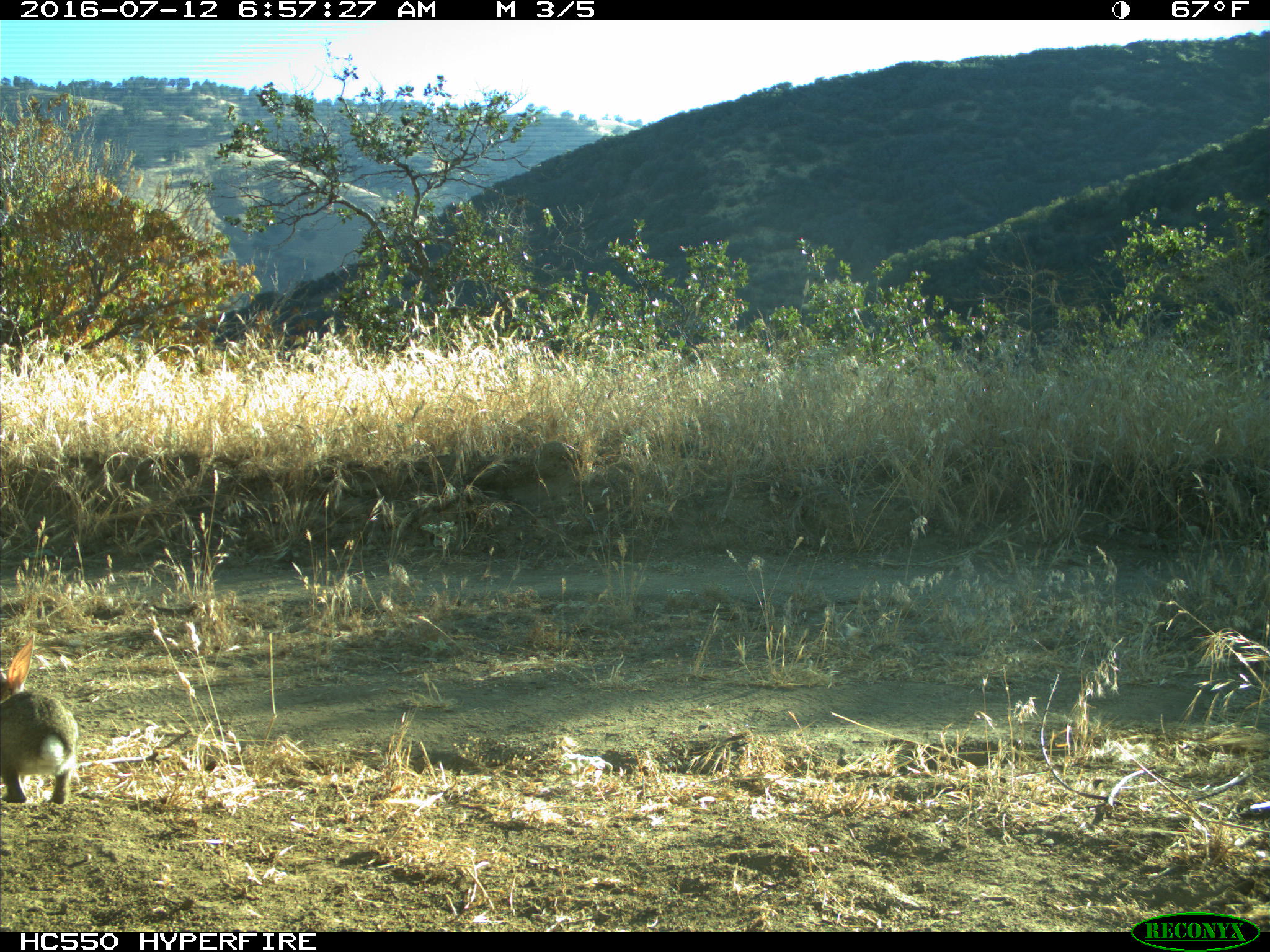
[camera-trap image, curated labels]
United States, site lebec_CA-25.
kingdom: Animalia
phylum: Chordata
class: Mammalia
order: Lagomorpha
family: Leporidae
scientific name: Leporidae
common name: rabbits and hares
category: unidentified rabbit